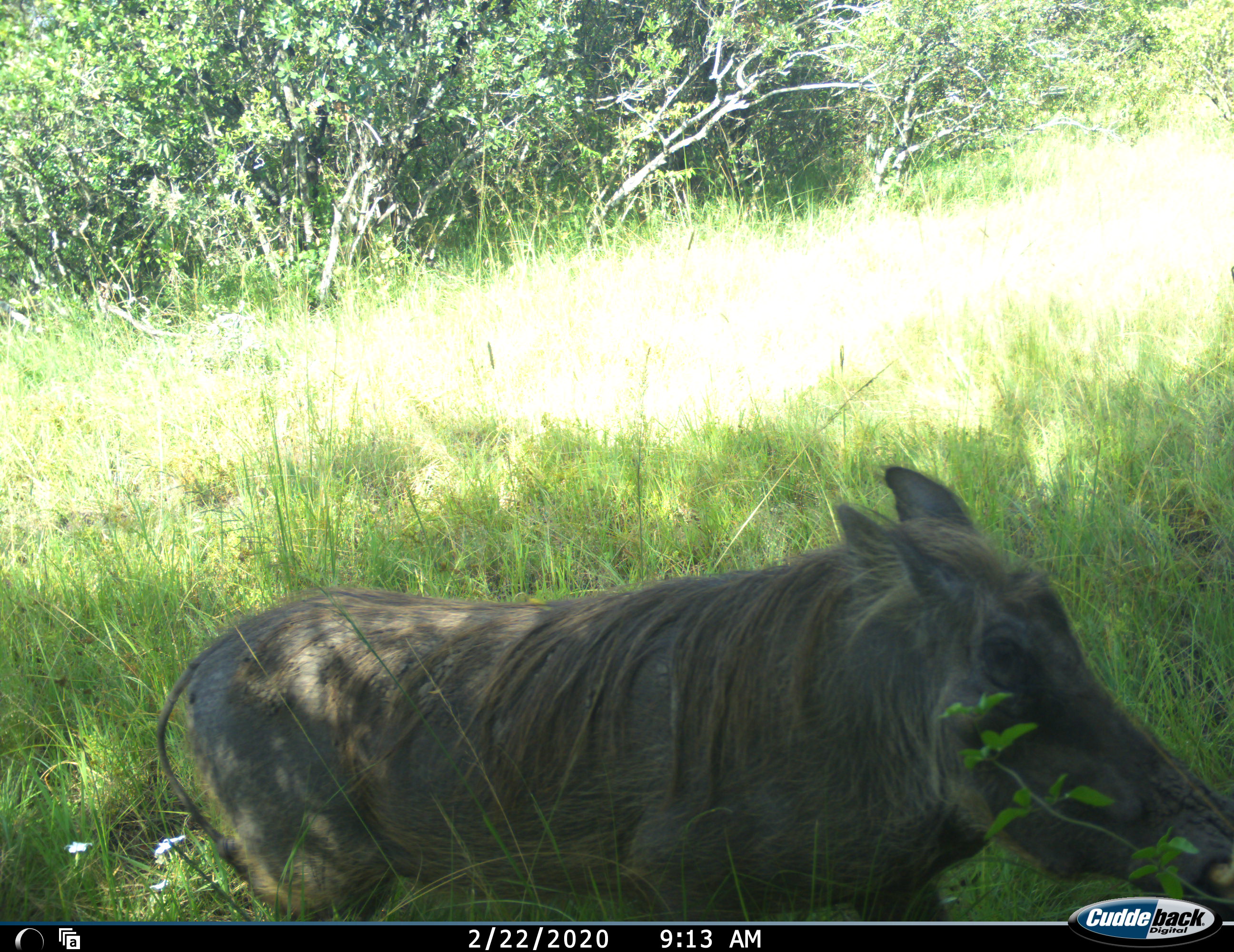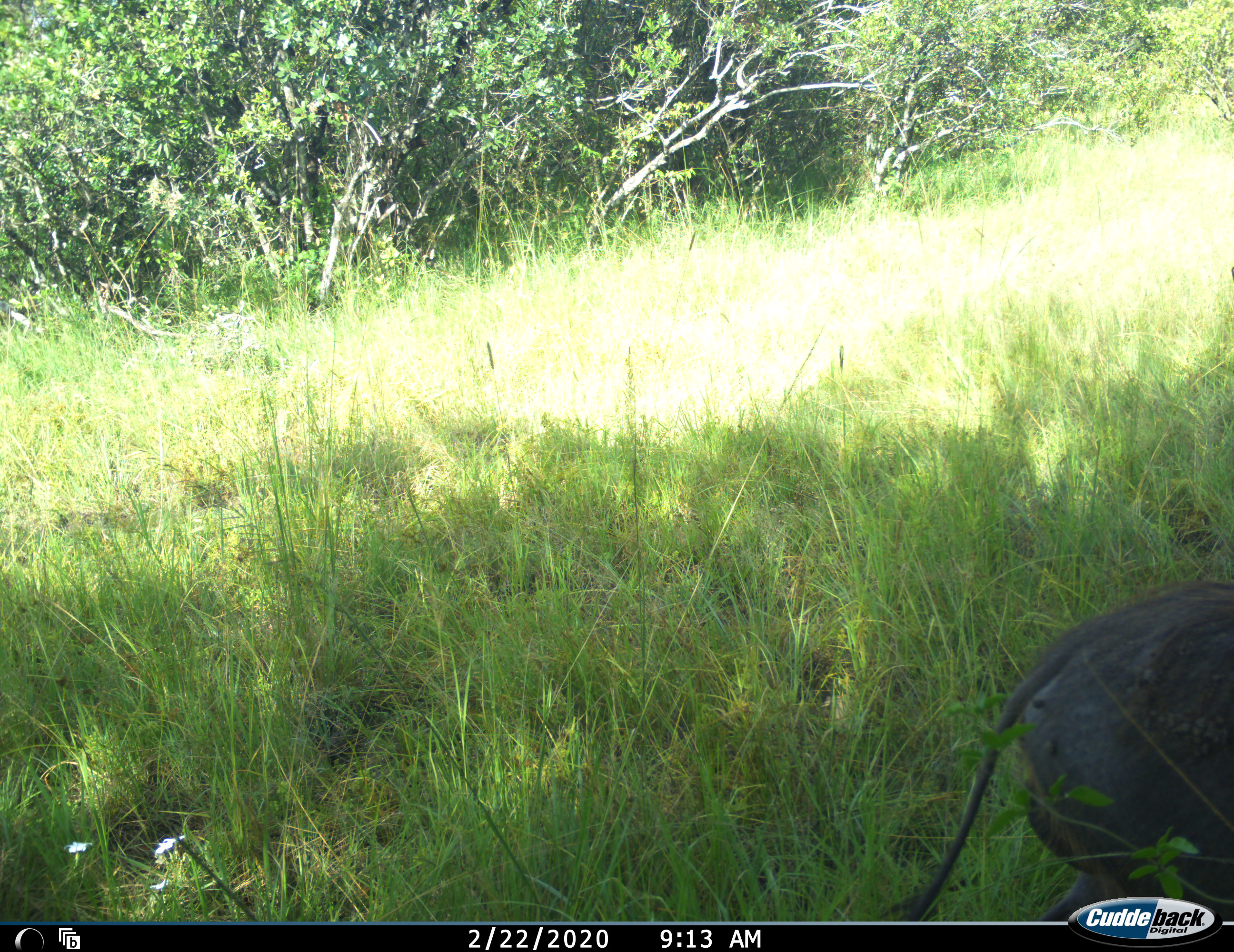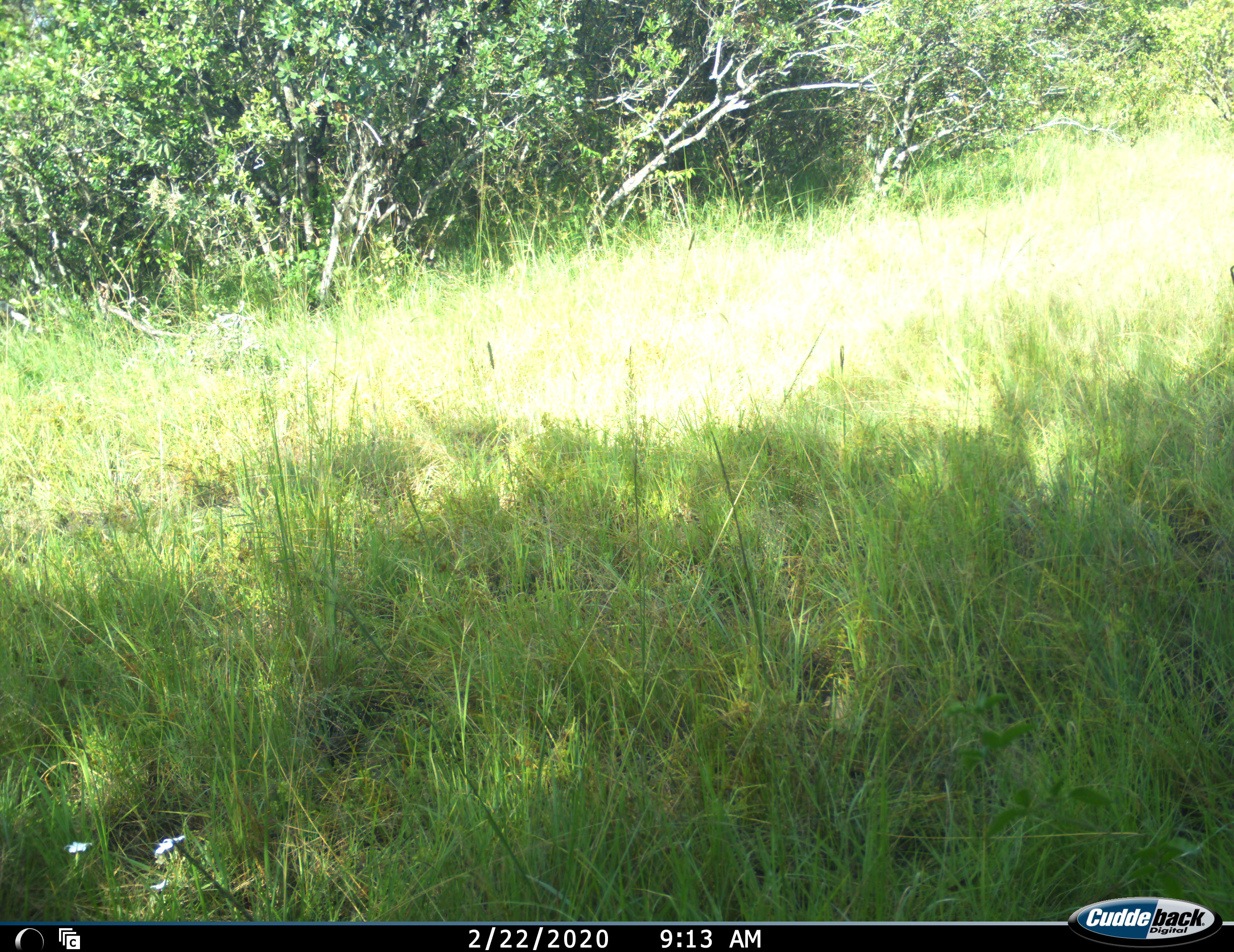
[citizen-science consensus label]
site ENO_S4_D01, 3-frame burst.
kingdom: Animalia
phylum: Chordata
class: Mammalia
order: Artiodactyla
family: Suidae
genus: Phacochoerus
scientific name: Phacochoerus africanus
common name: warthog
Warthog (Phacochoerus africanus), count 1. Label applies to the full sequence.